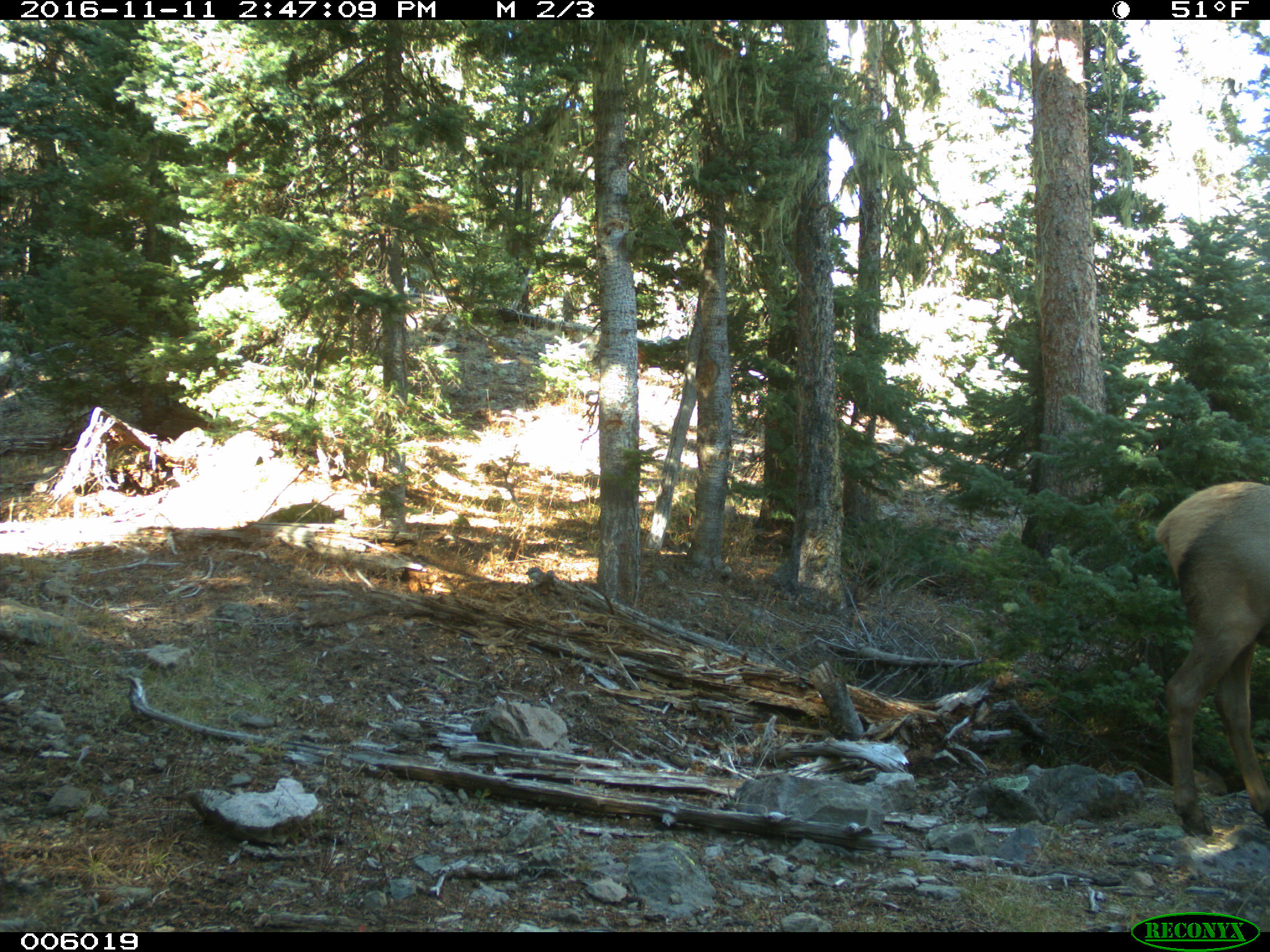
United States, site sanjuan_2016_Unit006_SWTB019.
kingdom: Animalia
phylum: Chordata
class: Mammalia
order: Artiodactyla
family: Cervidae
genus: Cervus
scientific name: Cervus elaphus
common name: red deer